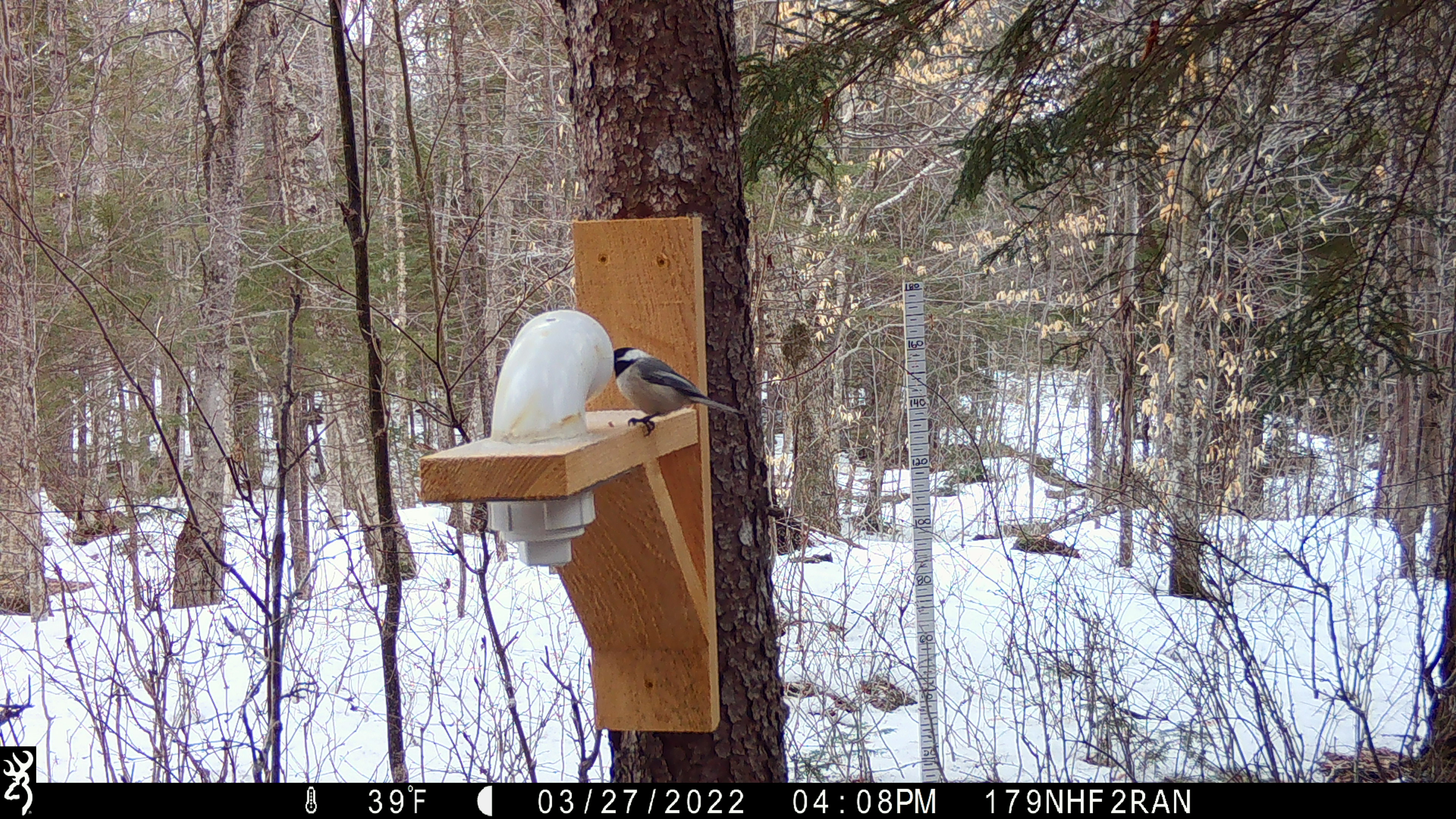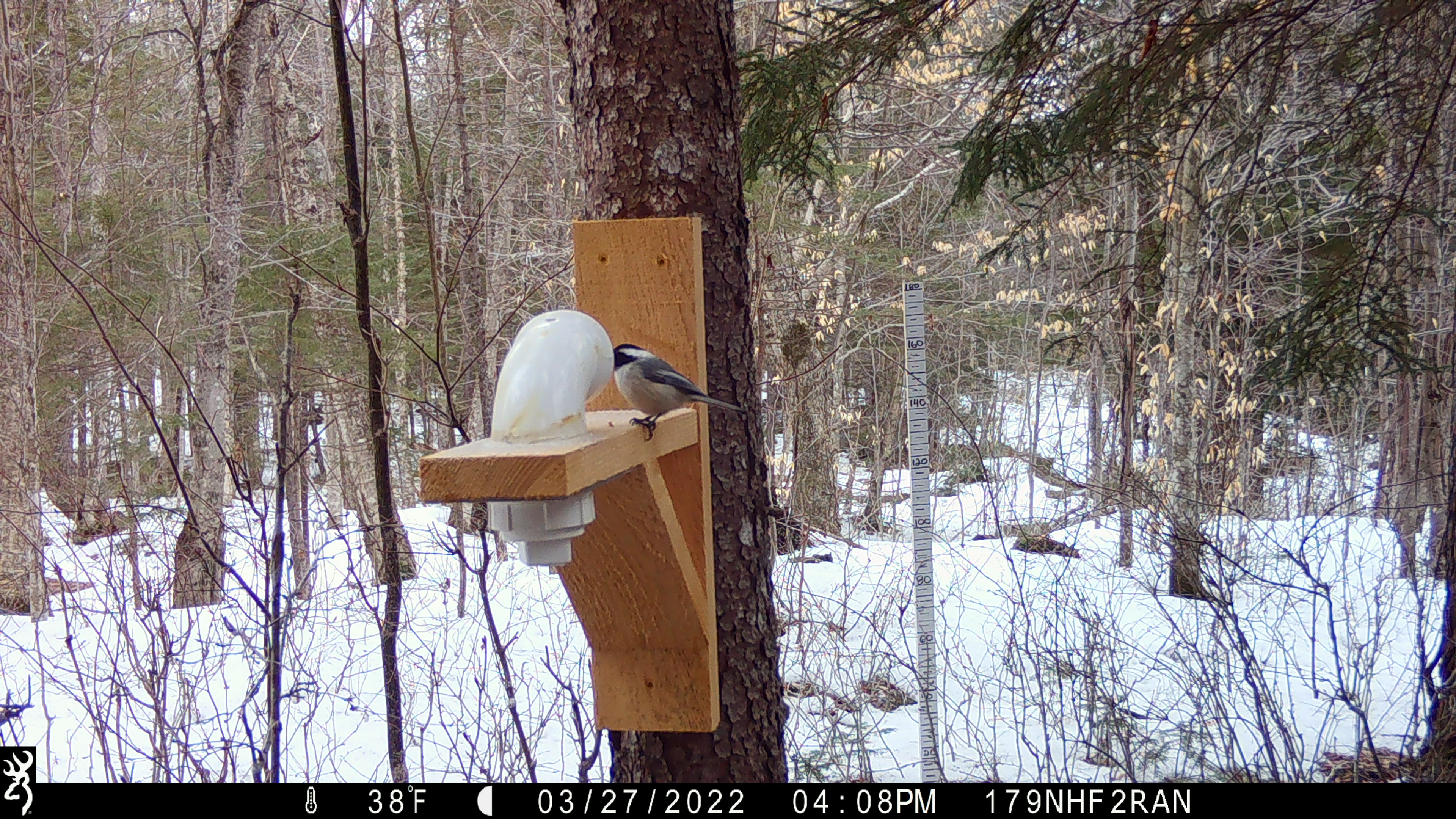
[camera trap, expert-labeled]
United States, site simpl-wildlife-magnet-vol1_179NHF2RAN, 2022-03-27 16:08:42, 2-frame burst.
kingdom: Animalia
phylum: Chordata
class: Aves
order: Passeriformes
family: Paridae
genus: Poecile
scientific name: Poecile atricapillus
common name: black-capped chickadee